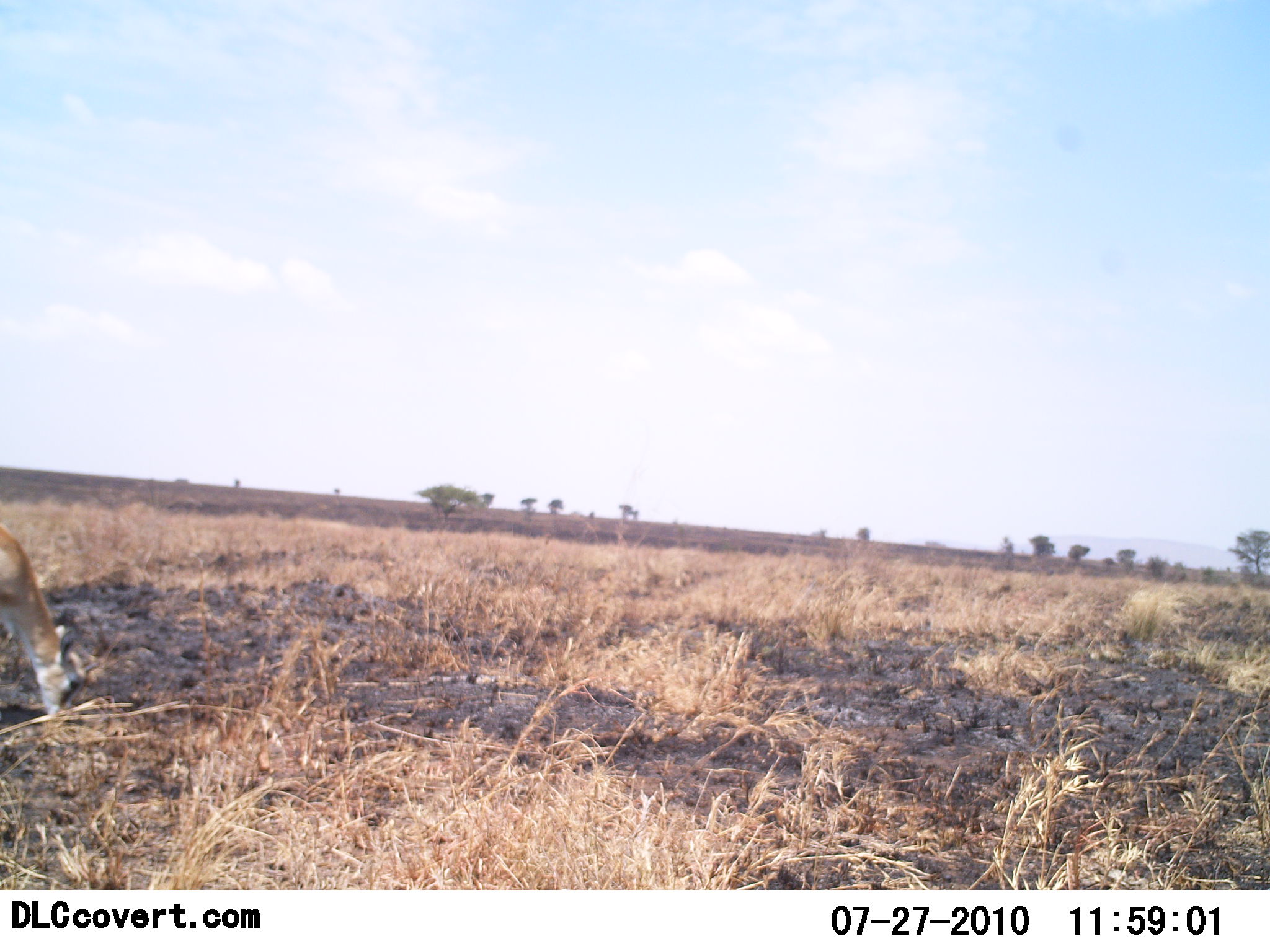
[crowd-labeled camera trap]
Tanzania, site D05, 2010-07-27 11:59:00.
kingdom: Animalia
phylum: Chordata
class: Mammalia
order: Artiodactyla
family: Bovidae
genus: Eudorcas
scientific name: Eudorcas thomsonii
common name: thomson's gazelle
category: gazellethomsons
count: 1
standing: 25%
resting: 0%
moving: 0%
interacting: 0%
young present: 0%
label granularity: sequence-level